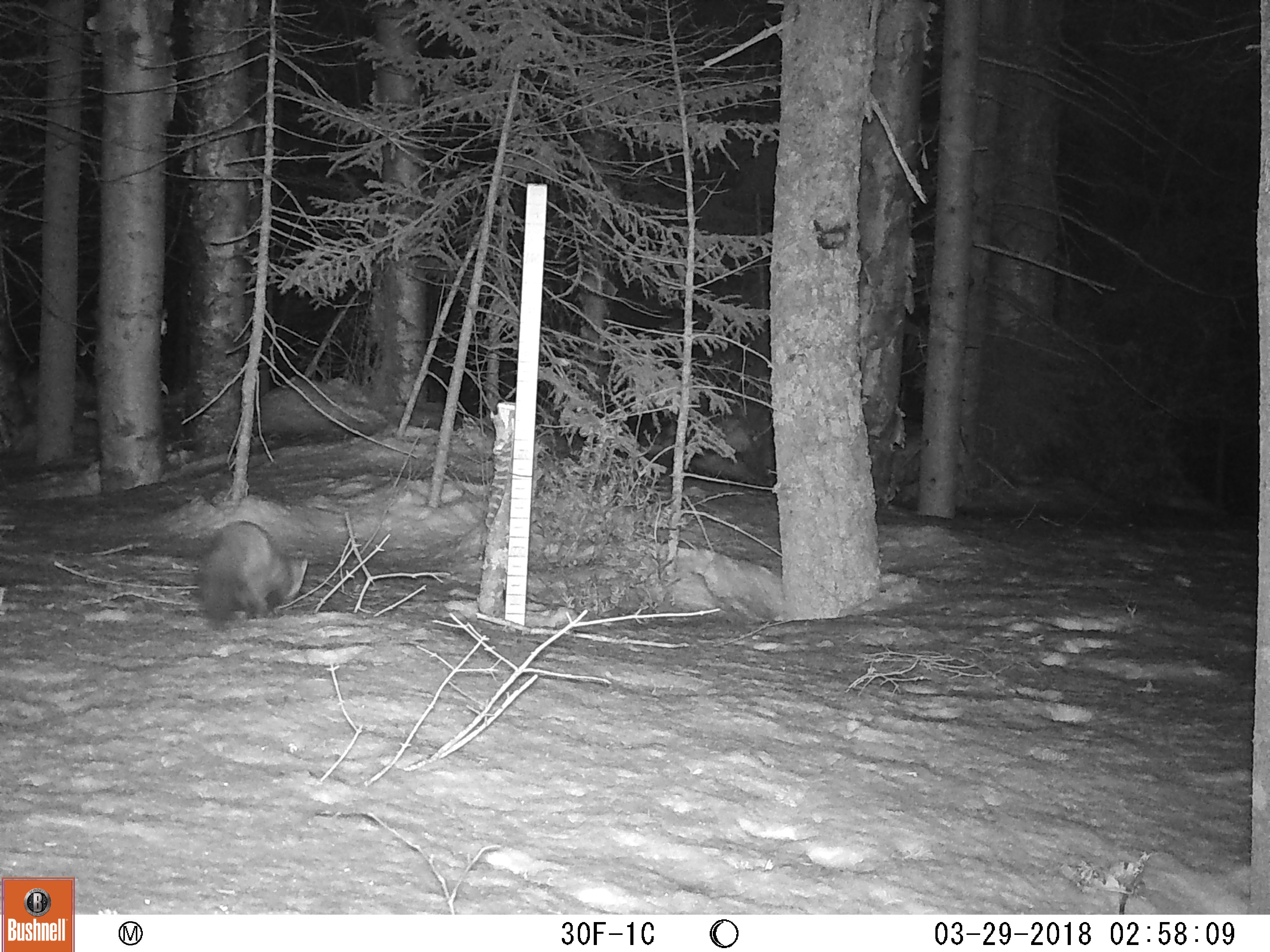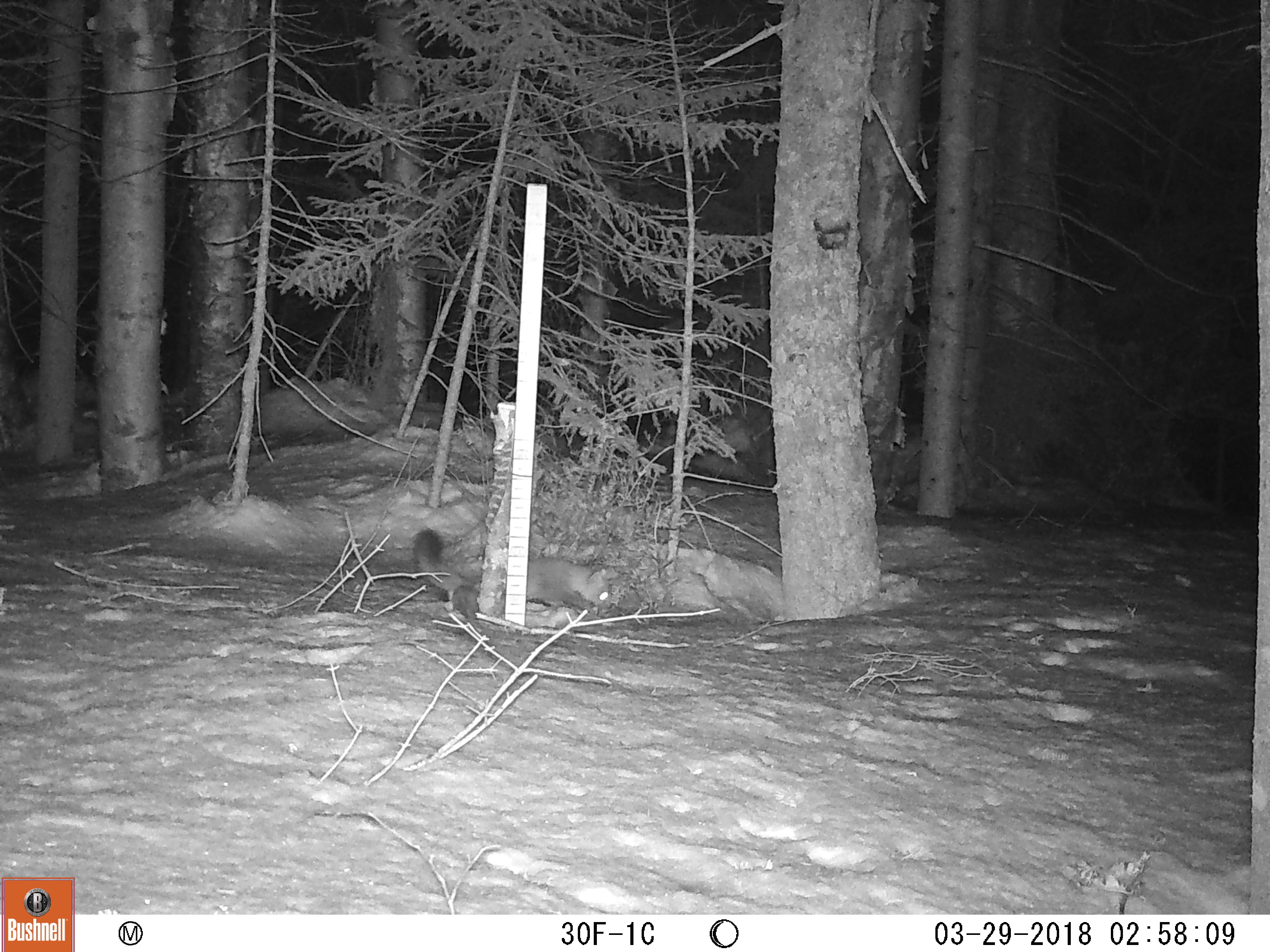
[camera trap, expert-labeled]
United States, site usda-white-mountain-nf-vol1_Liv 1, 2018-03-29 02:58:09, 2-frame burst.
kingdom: Animalia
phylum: Chordata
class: Mammalia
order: Carnivora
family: Mustelidae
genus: Martes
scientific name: Martes americana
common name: american marten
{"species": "american marten (Martes americana)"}